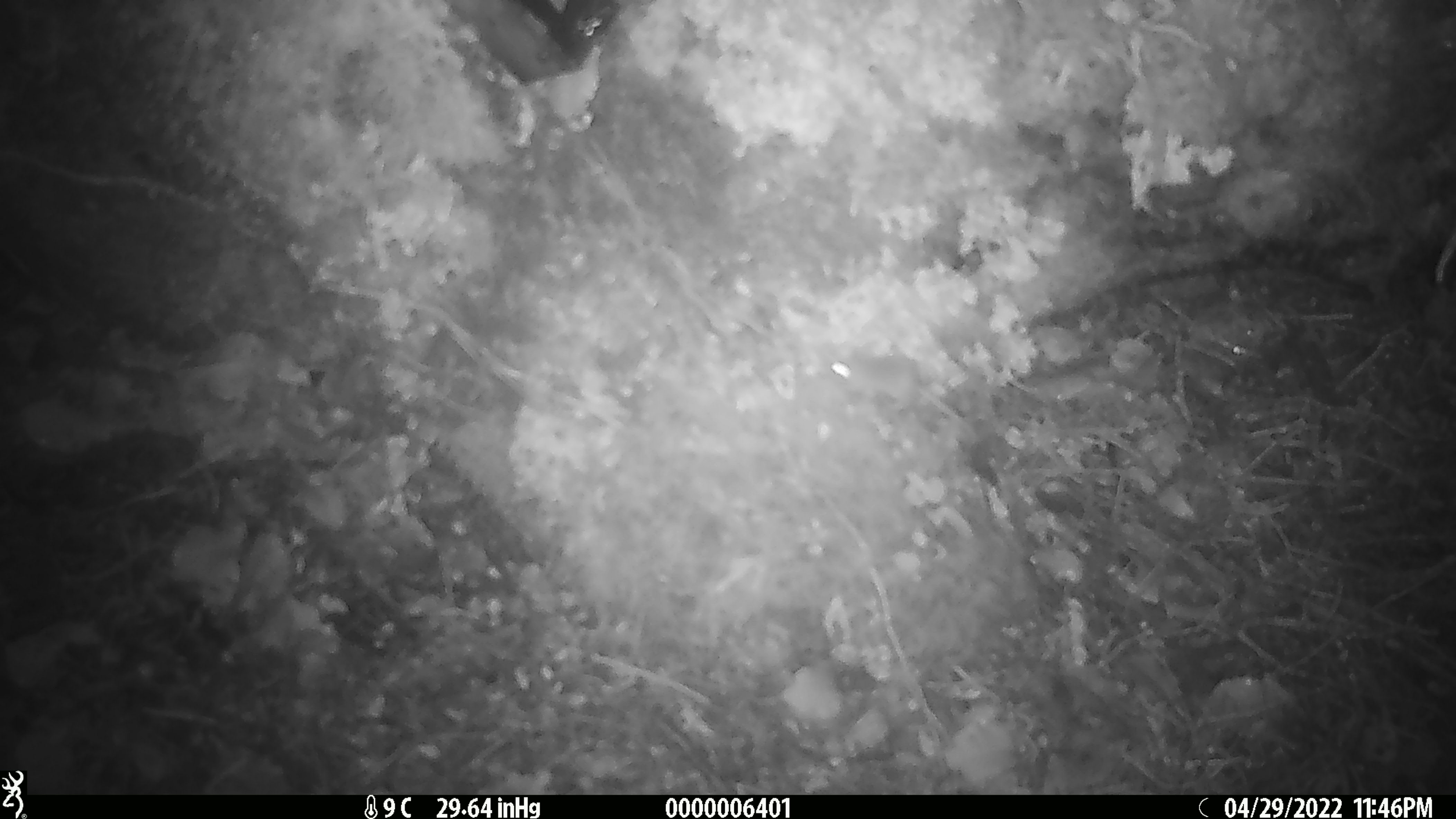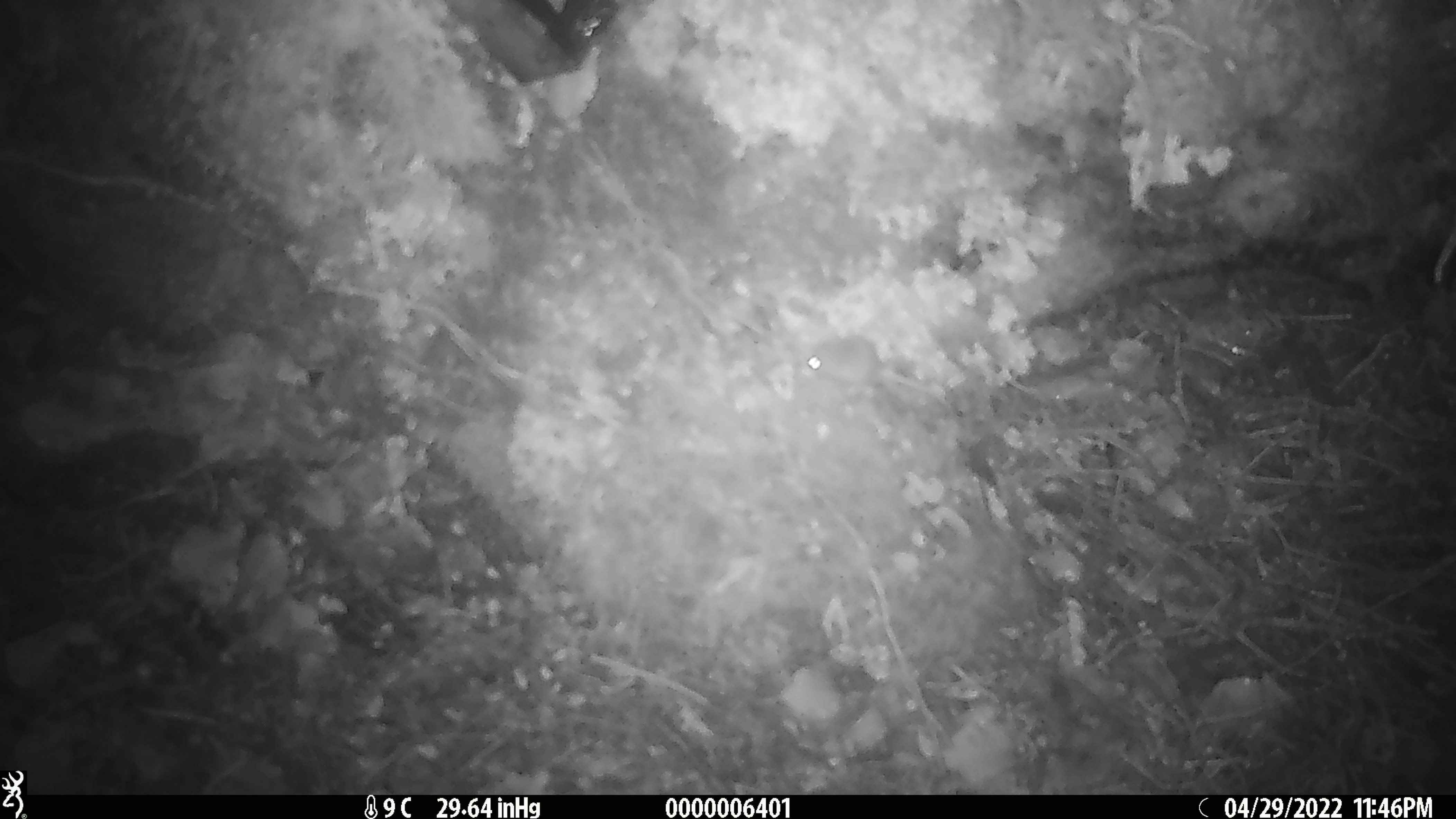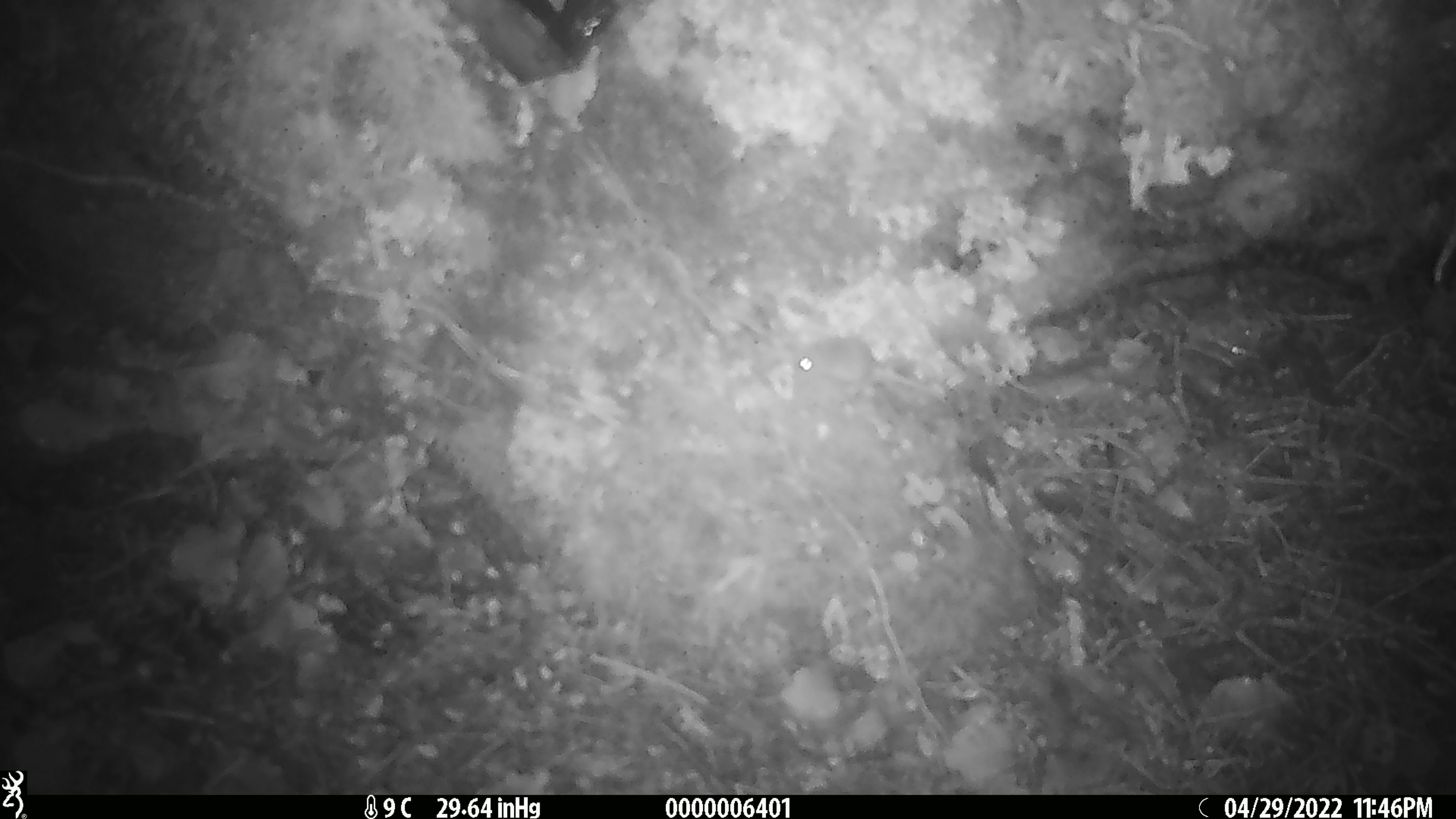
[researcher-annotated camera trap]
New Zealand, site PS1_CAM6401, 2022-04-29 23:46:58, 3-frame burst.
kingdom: Animalia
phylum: Chordata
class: Mammalia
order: Rodentia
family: Muridae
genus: Mus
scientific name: Mus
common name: mouse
Mouse (Mus).